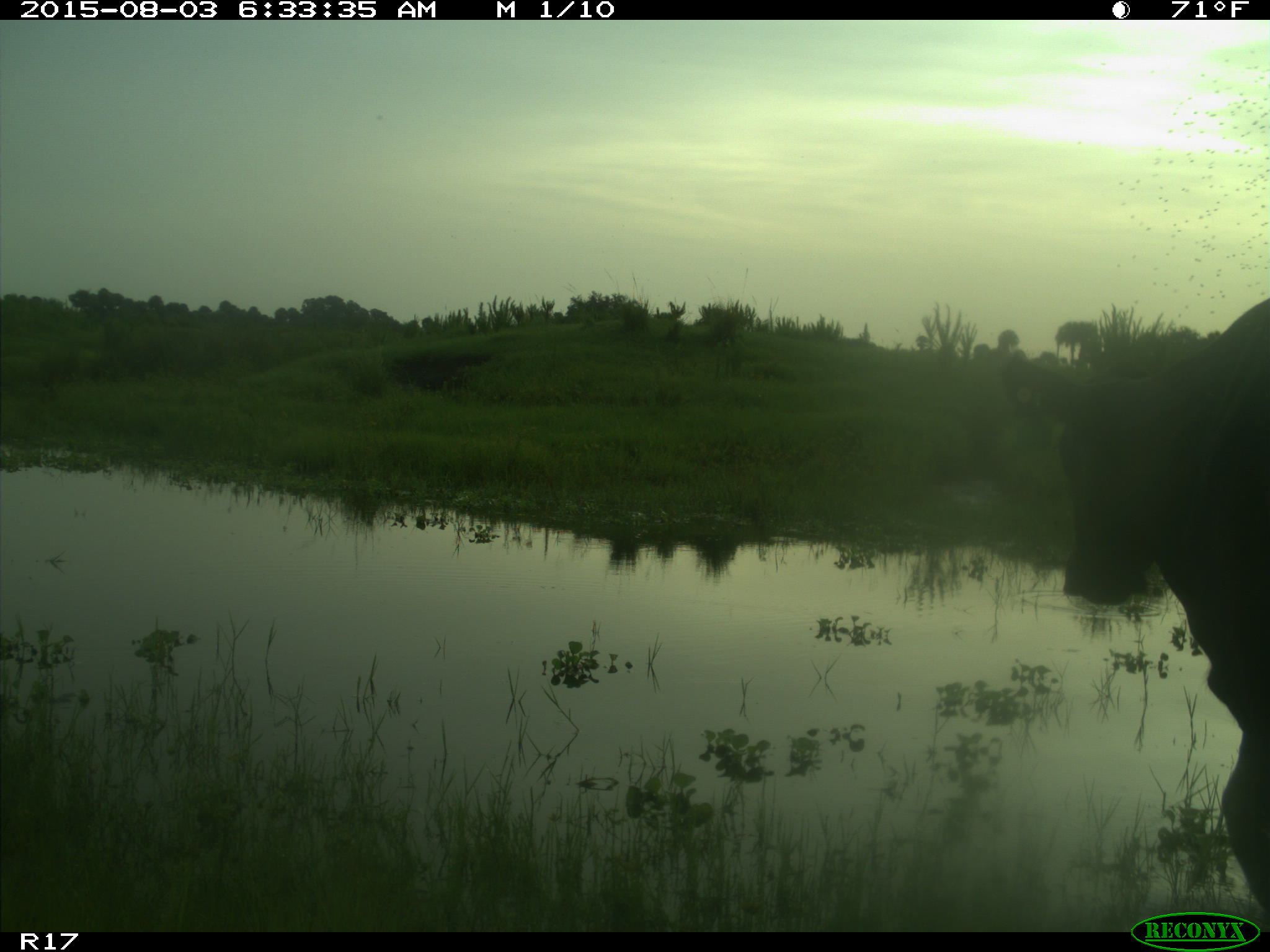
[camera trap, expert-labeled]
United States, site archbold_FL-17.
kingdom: Animalia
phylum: Chordata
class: Mammalia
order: Artiodactyla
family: Bovidae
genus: Bos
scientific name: Bos taurus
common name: domestic cow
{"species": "Bos taurus (domestic cow)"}